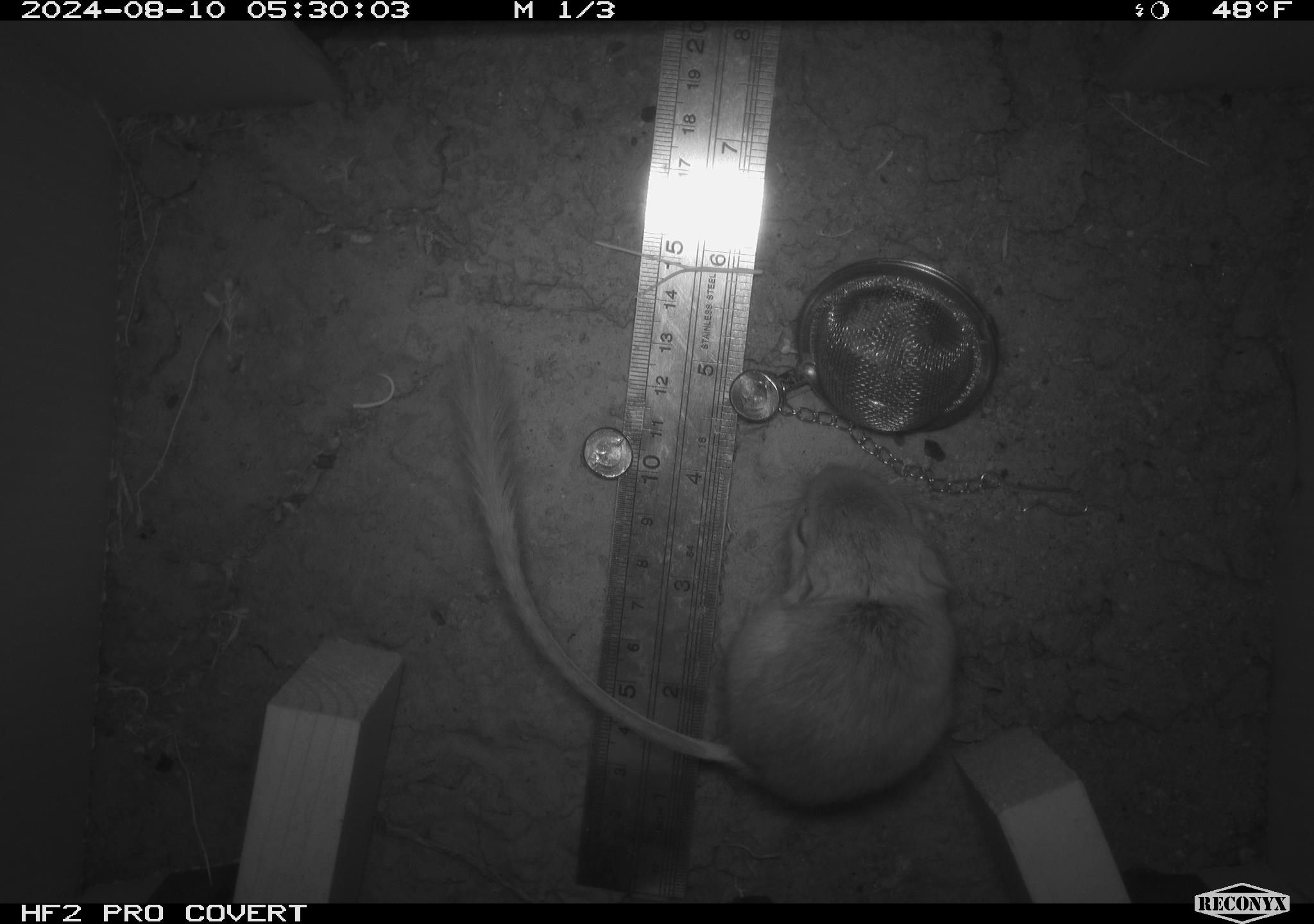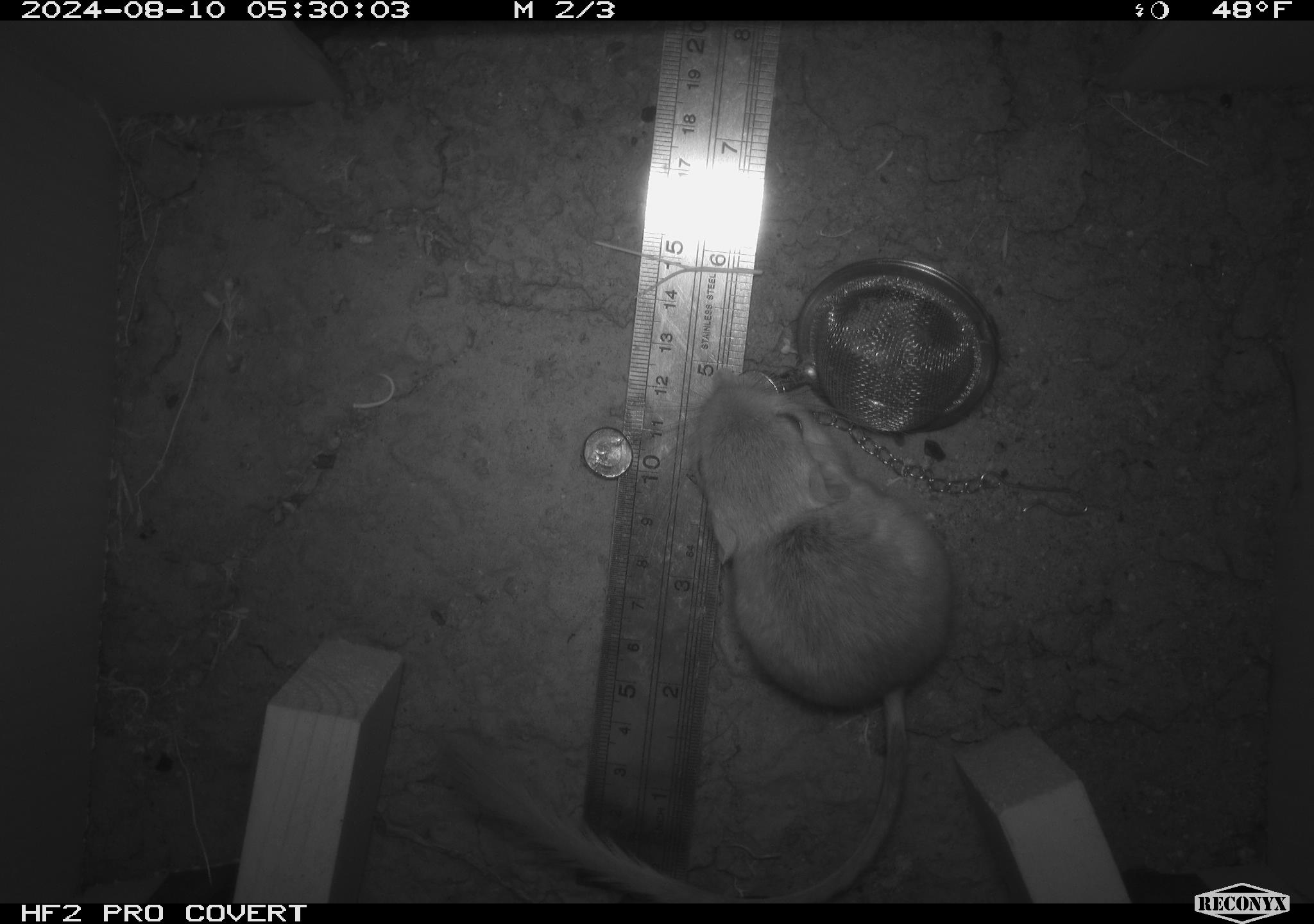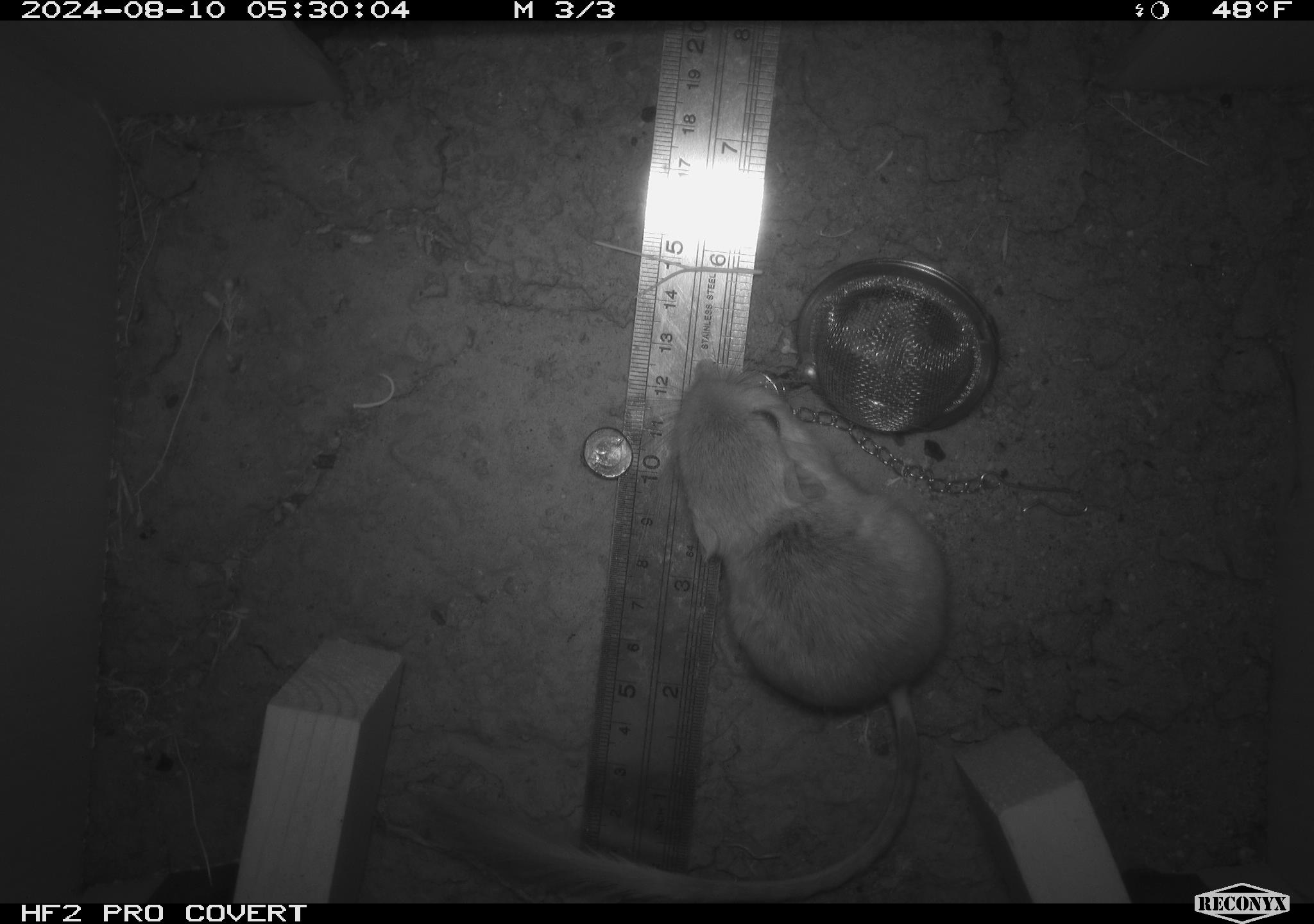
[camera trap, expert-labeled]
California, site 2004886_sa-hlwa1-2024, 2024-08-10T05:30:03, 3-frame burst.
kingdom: Animalia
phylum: Chordata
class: Mammalia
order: Rodentia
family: Heteromyidae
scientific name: Heteromyidae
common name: kangaroo rats and pocket mice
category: heteromyidae family